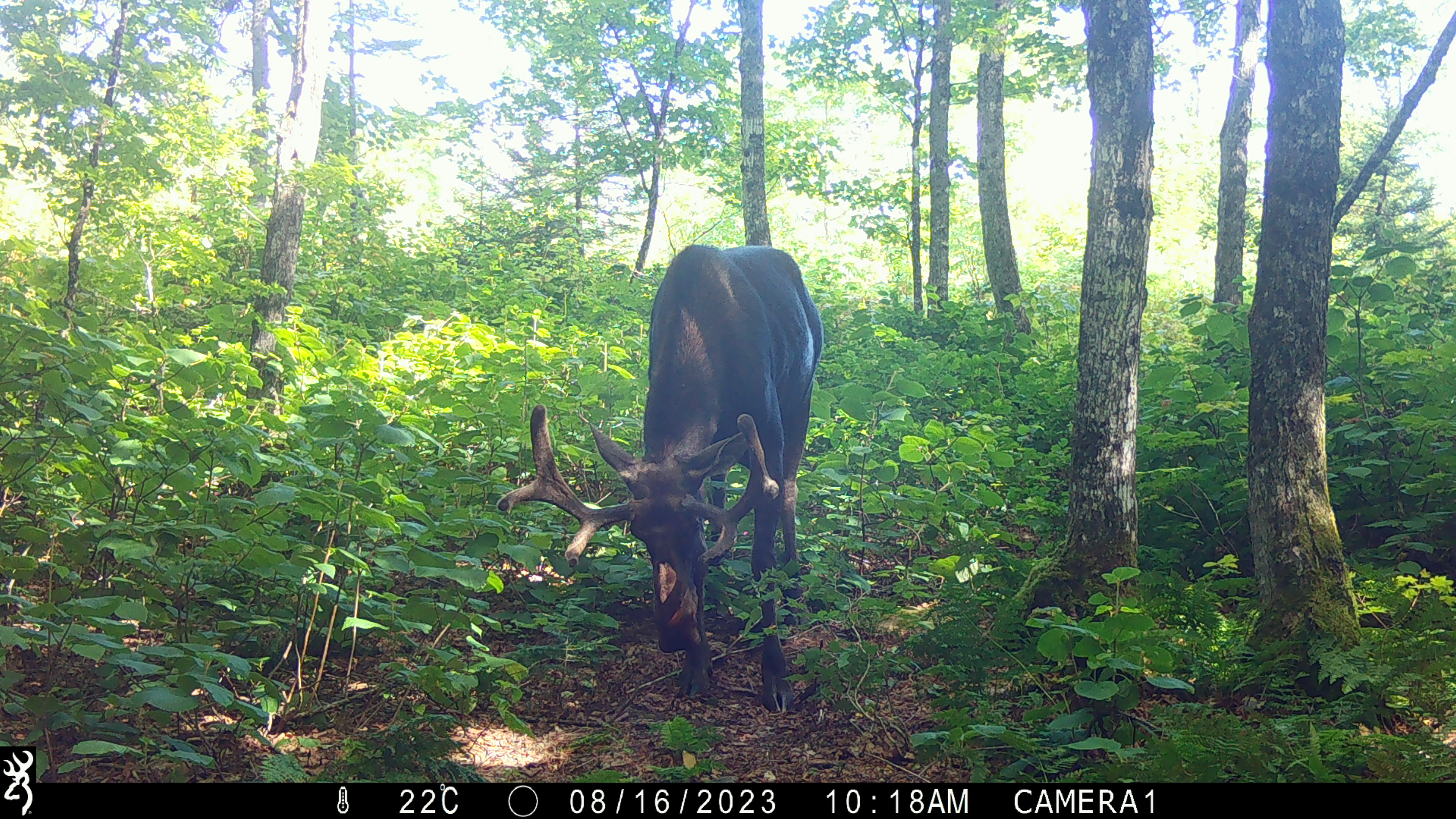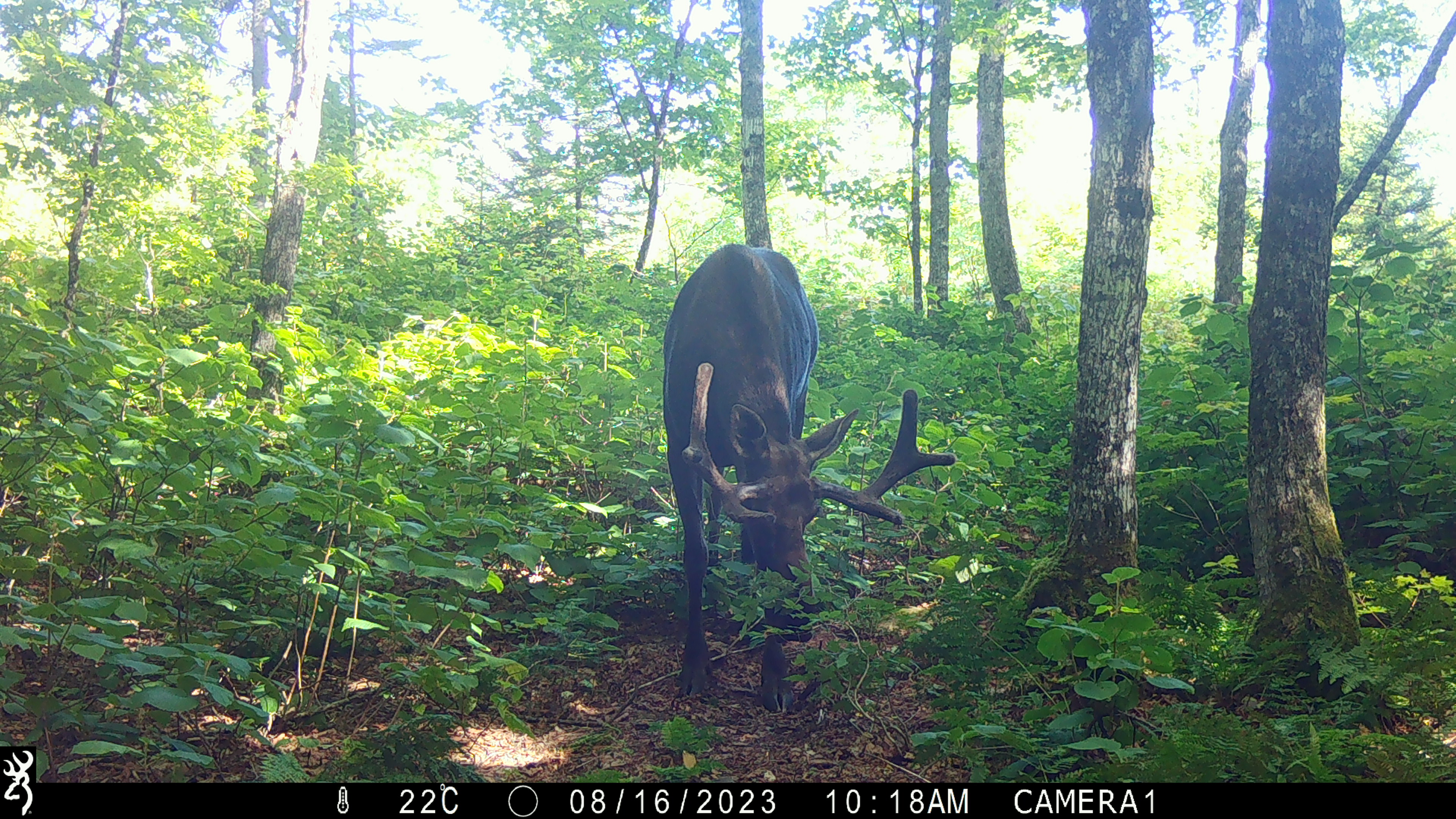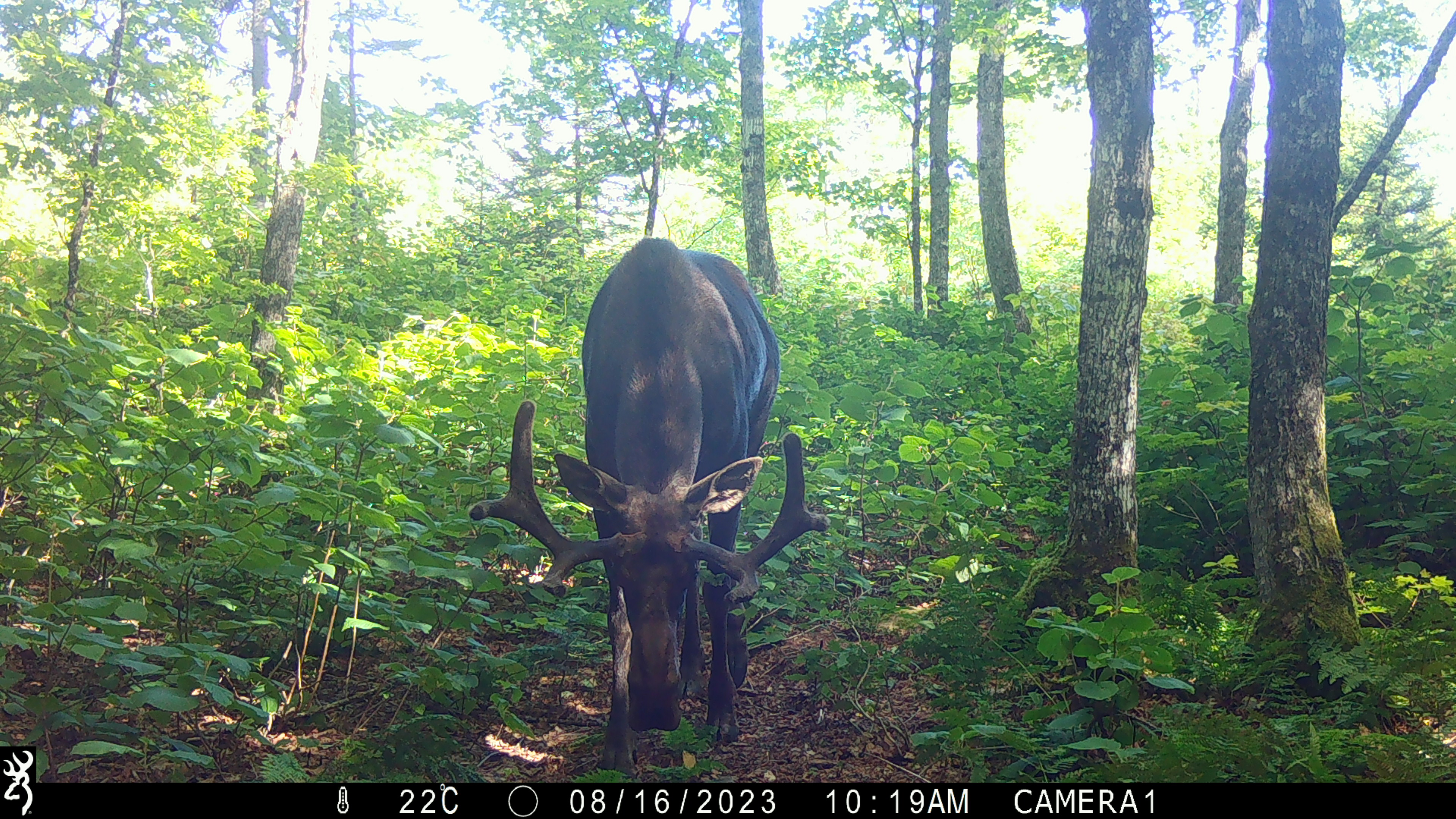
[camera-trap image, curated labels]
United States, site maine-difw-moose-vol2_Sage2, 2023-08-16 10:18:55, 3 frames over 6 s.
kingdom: Animalia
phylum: Chordata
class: Mammalia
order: Artiodactyla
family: Cervidae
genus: Alces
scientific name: Alces alces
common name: moose